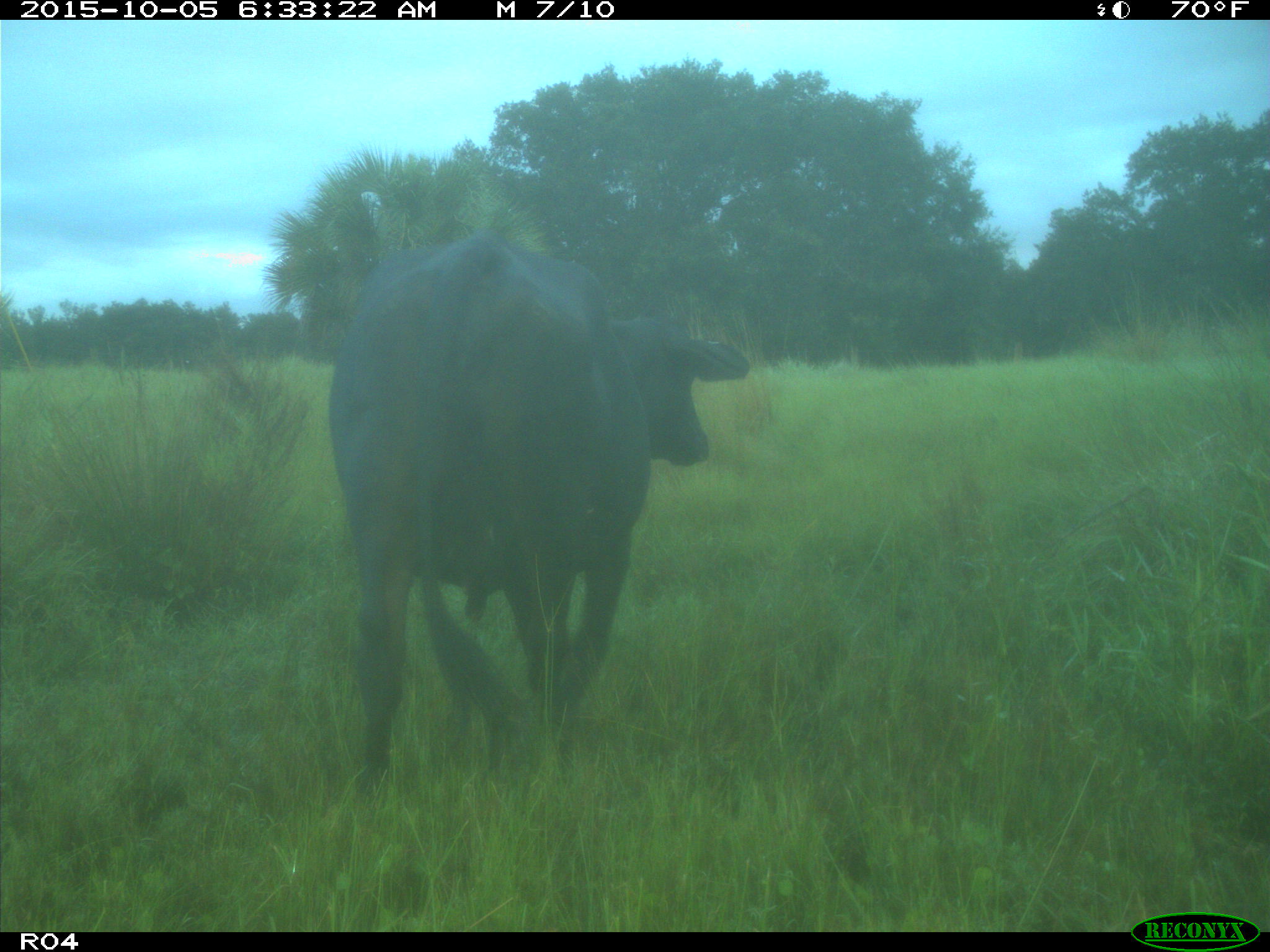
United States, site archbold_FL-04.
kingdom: Animalia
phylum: Chordata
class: Mammalia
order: Artiodactyla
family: Bovidae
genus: Bos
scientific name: Bos taurus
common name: domestic cow